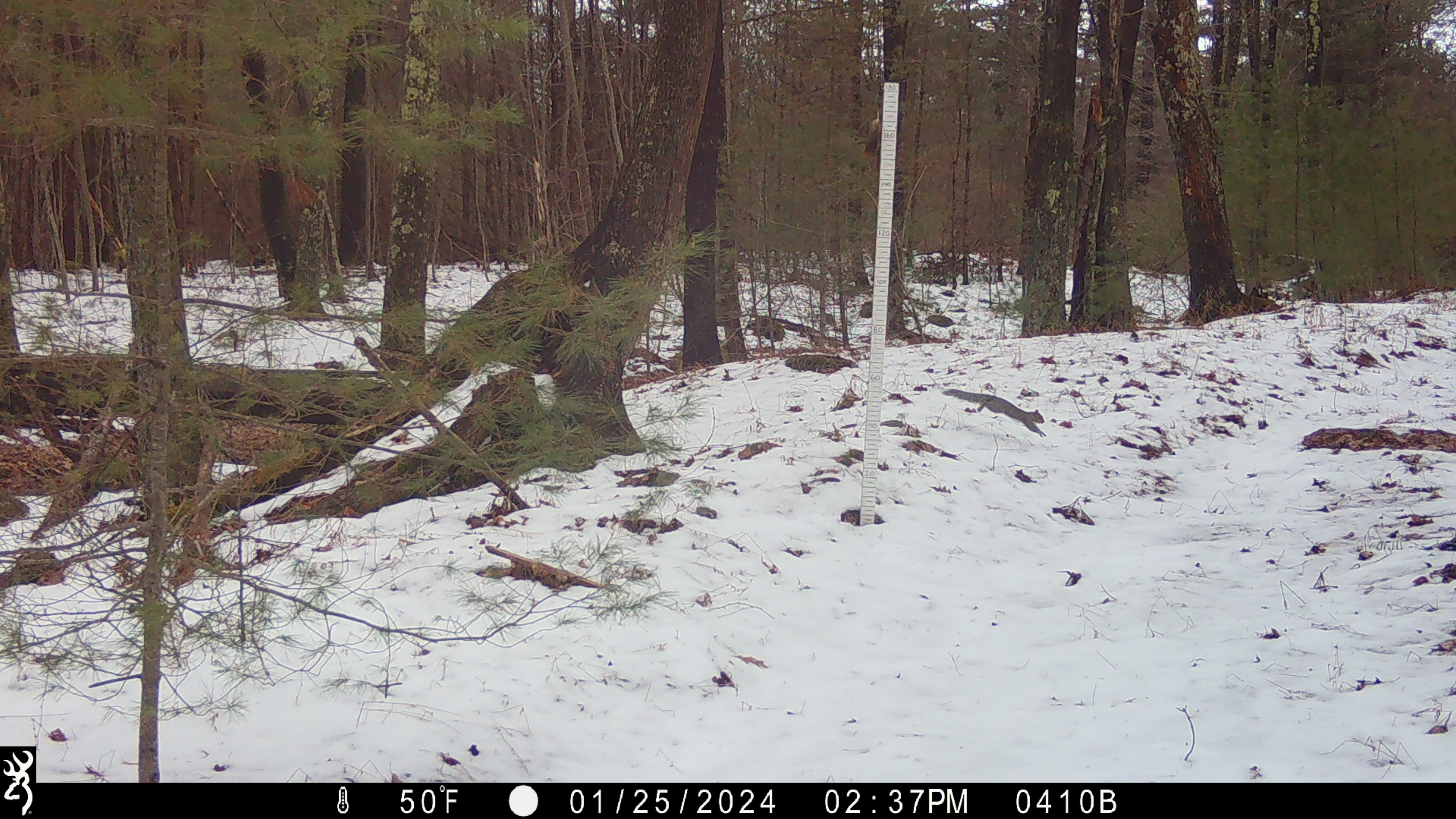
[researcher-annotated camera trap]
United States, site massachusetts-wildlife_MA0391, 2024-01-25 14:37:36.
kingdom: Animalia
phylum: Chordata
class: Mammalia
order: Rodentia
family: Sciuridae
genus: Sciurus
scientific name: Sciurus carolinensis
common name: gray squirrel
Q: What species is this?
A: Gray squirrel (Sciurus carolinensis).